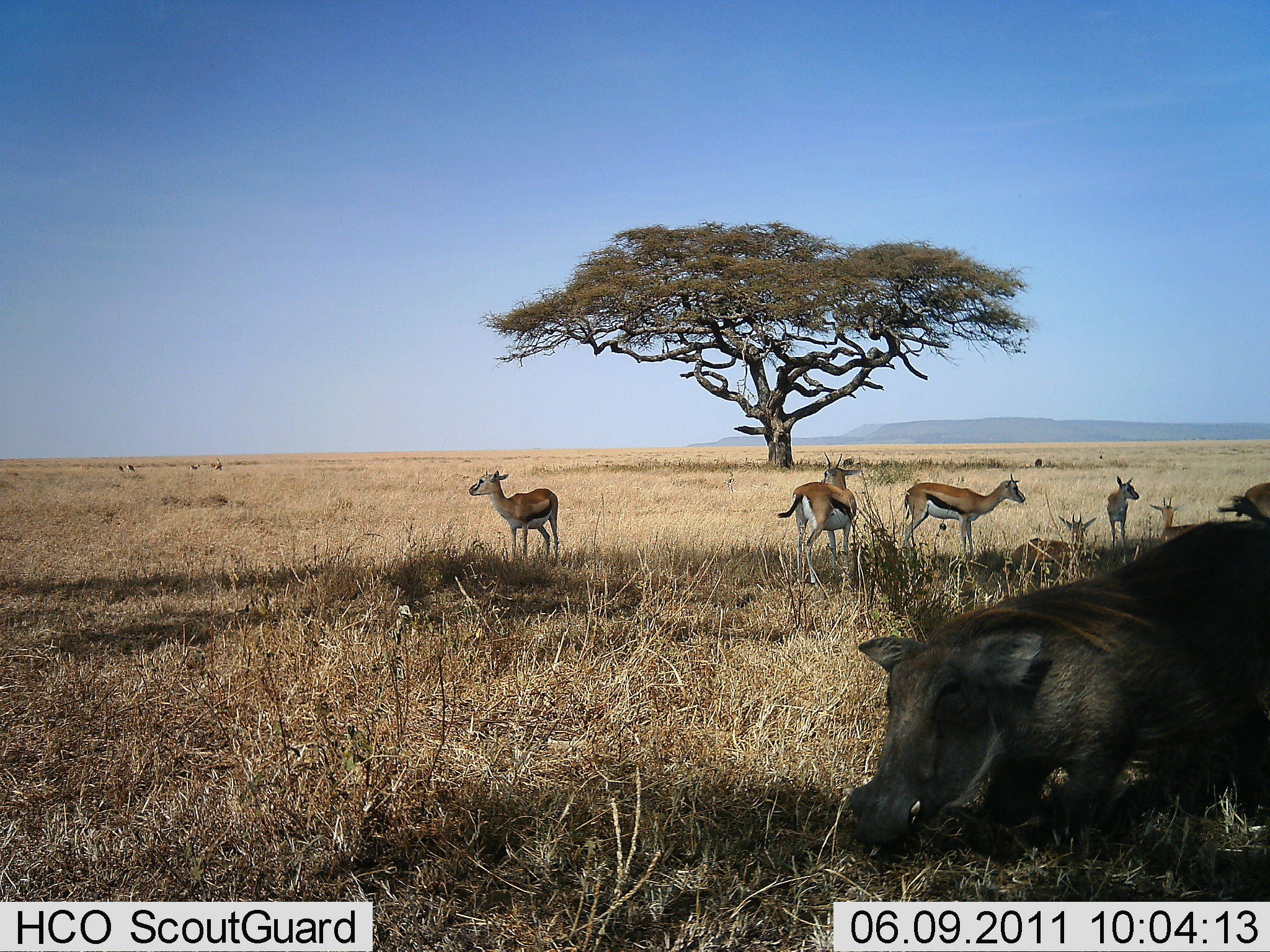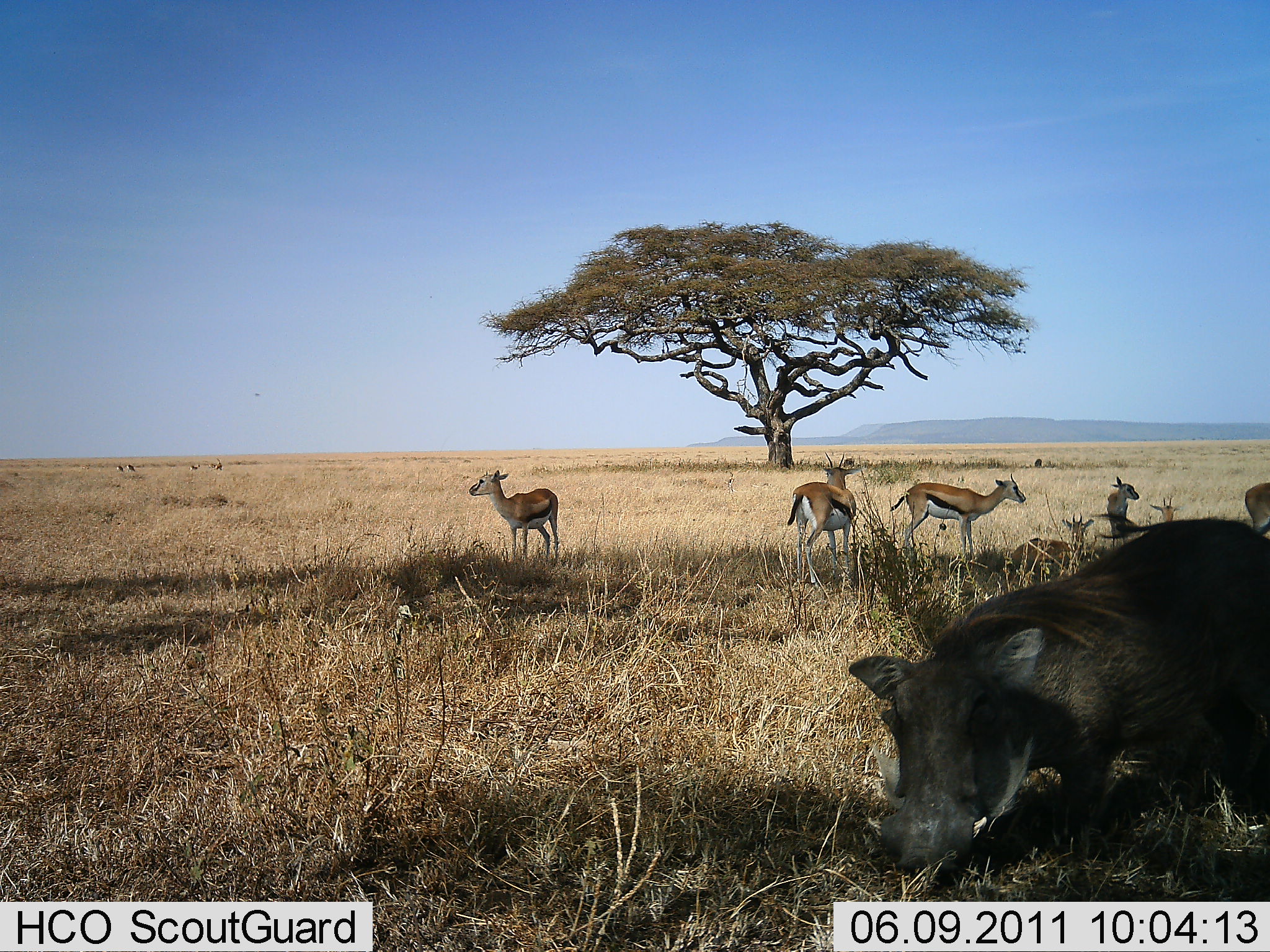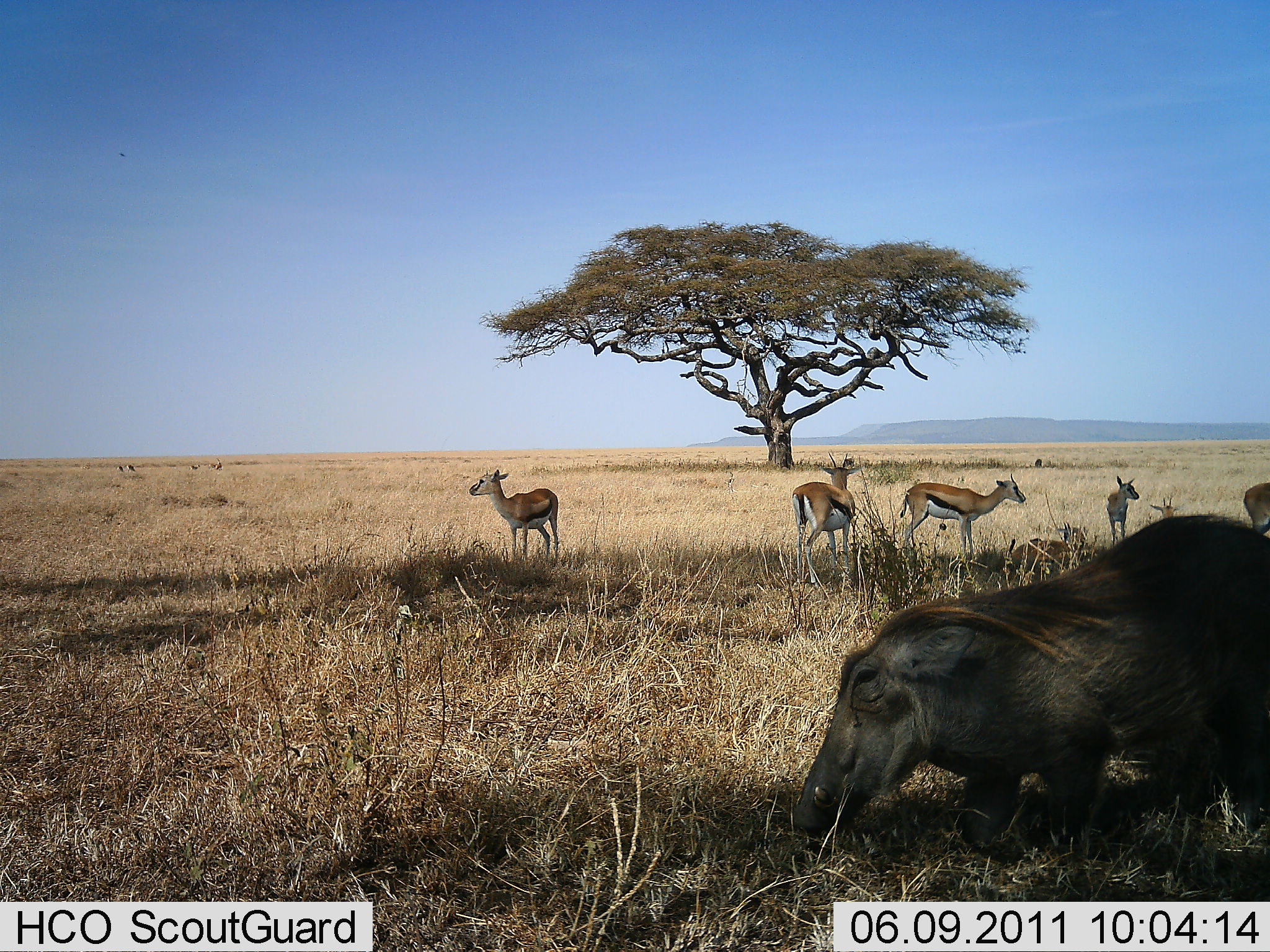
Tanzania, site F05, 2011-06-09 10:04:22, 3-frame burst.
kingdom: Animalia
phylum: Chordata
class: Mammalia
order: Artiodactyla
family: Bovidae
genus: Eudorcas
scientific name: Eudorcas thomsonii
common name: thomson's gazelle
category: gazellethomsons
Gazellethomsons (thomson's gazelle) (Eudorcas thomsonii), count 6. Behavior (volunteer vote fractions): standing 91%, resting 73%, moving 9%, interacting 9%. Young present (vote fraction): 0%. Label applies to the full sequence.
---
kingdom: Animalia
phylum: Chordata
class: Mammalia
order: Artiodactyla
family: Suidae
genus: Phacochoerus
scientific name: Phacochoerus africanus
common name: warthog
Warthog (Phacochoerus africanus), count 1. Behavior (volunteer vote fractions): standing 17%, resting 0%, moving 17%, interacting 0%. Young present (vote fraction): 0%. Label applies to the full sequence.